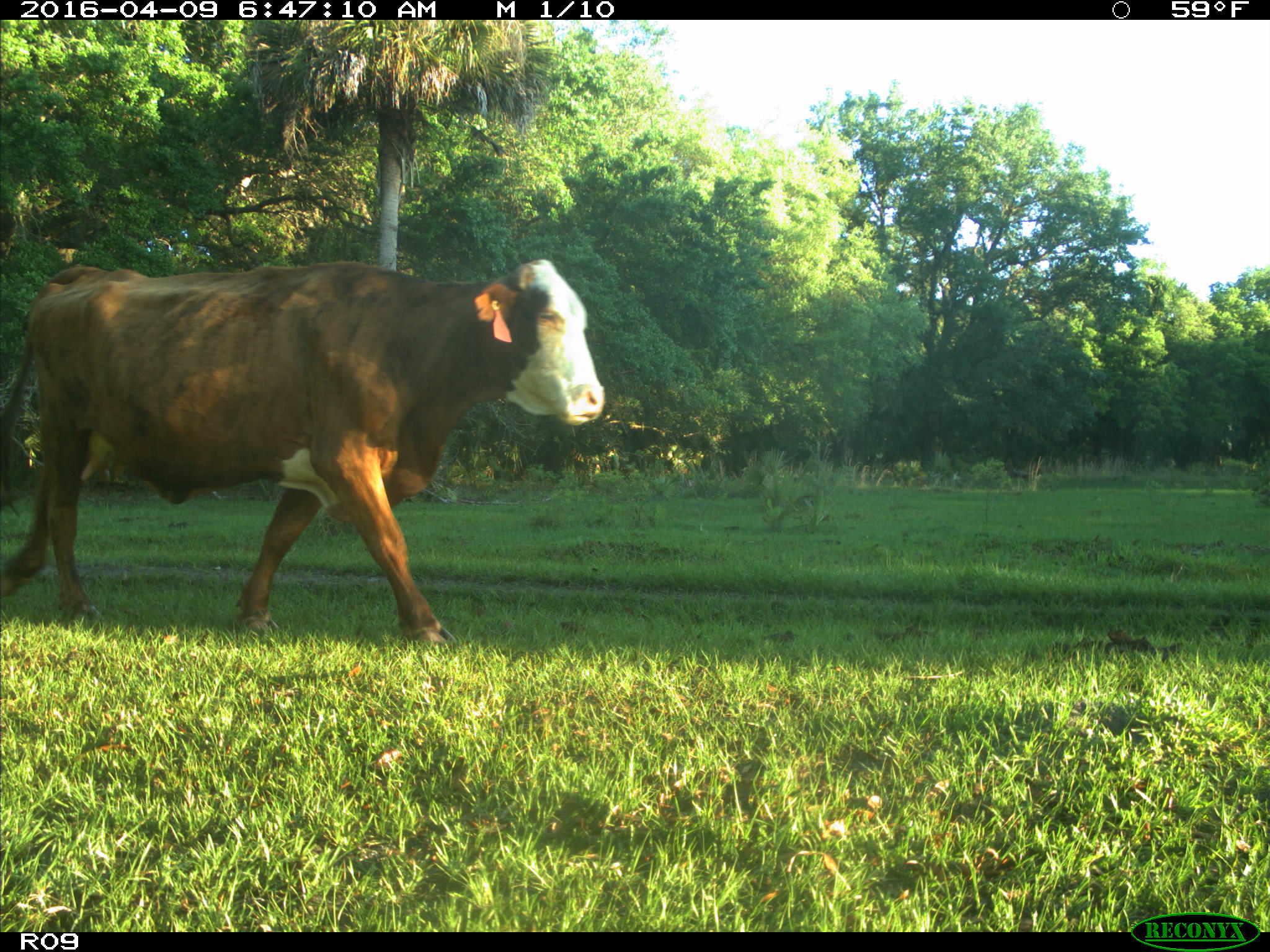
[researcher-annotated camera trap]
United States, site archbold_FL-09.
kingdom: Animalia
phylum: Chordata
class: Mammalia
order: Artiodactyla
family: Bovidae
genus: Bos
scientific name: Bos taurus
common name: domestic cow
Bos taurus (domestic cow).